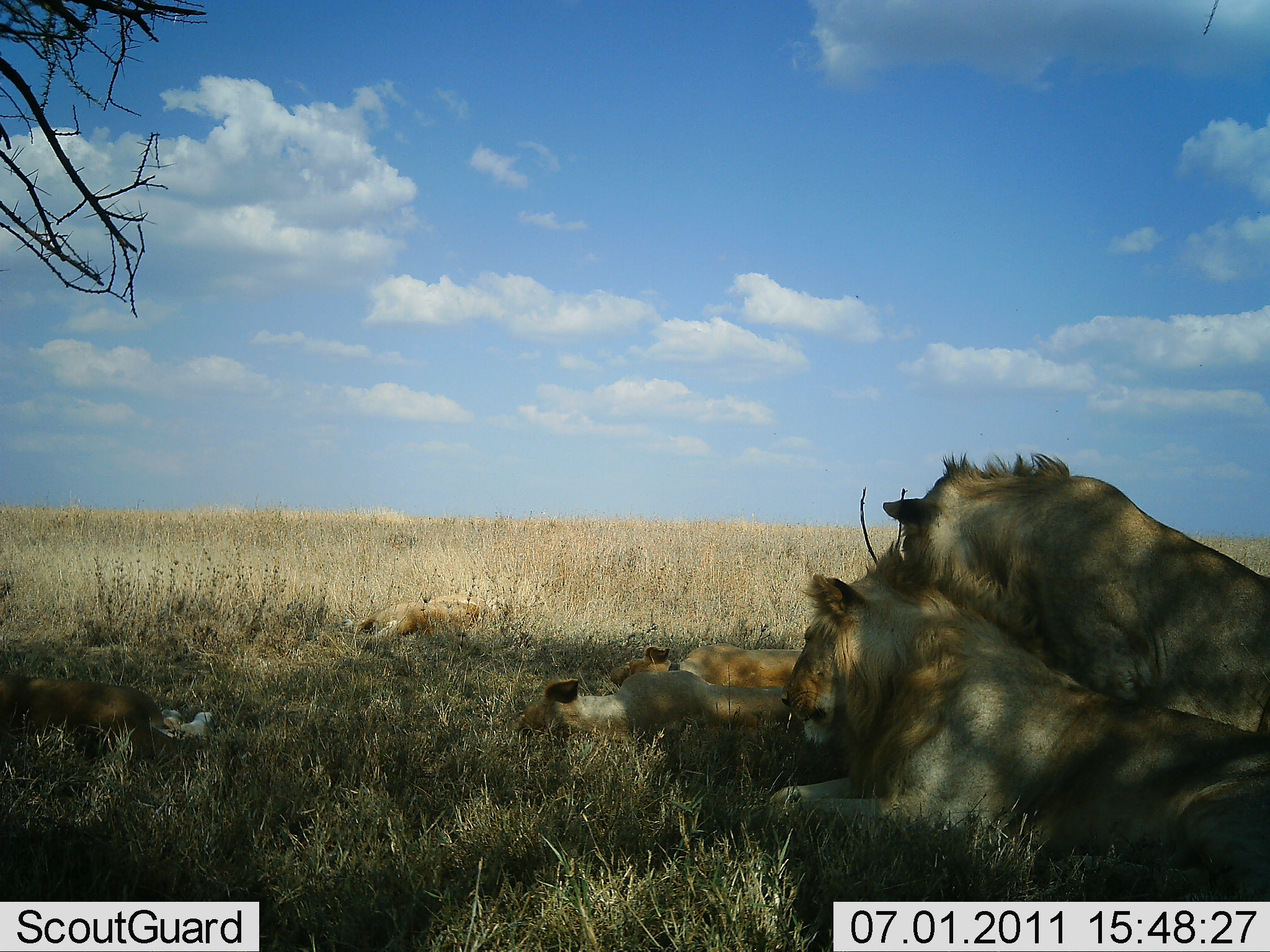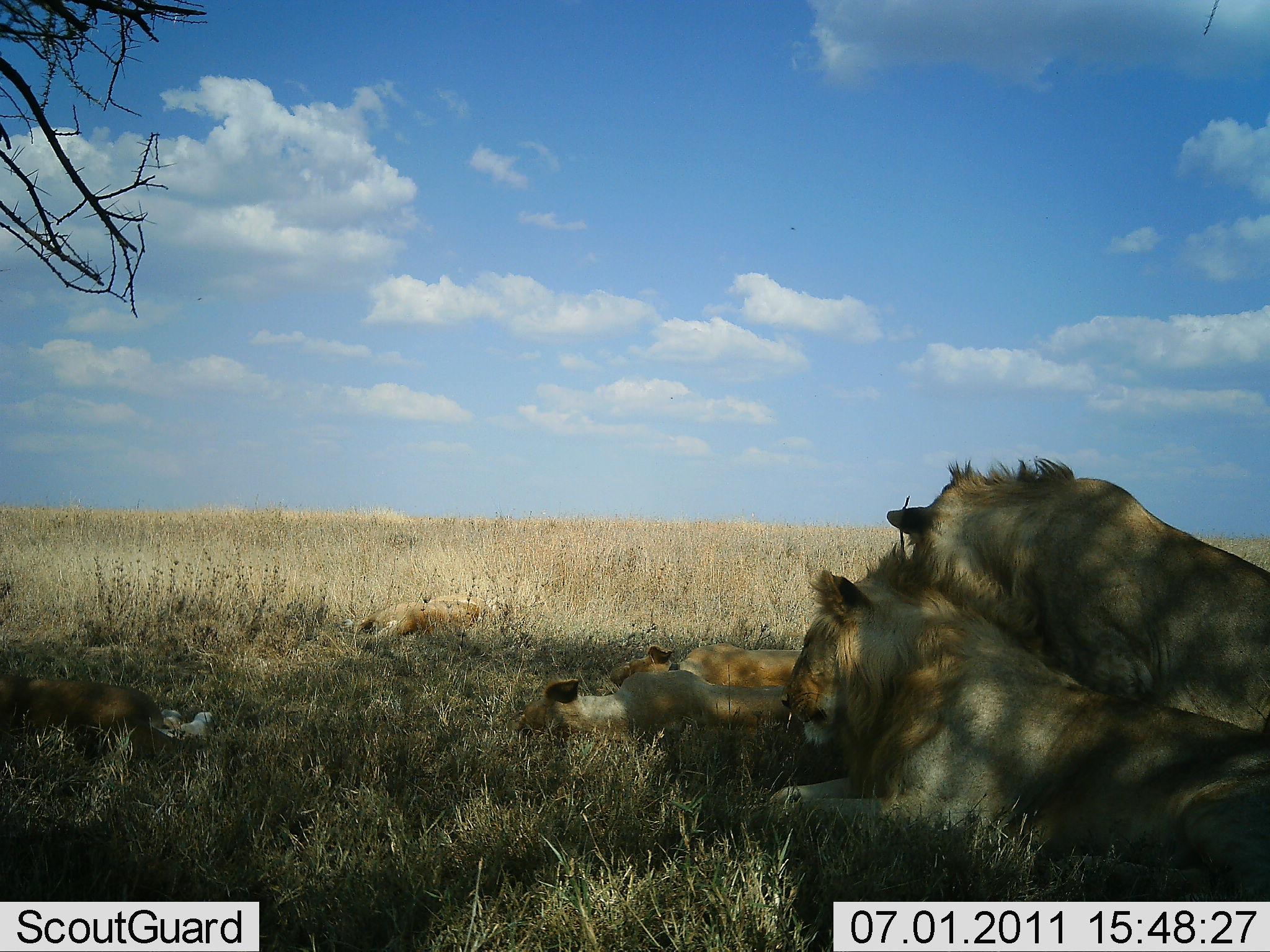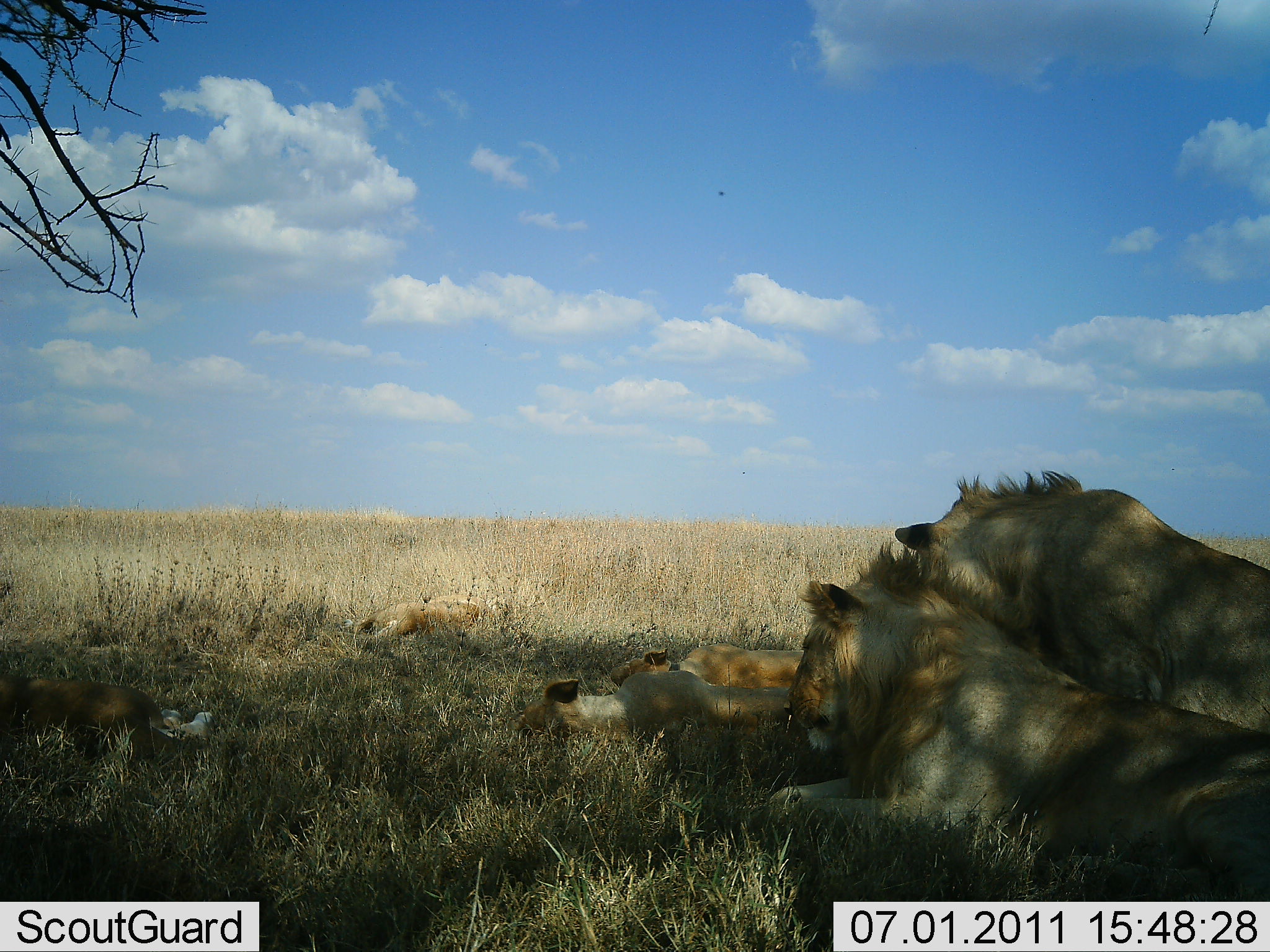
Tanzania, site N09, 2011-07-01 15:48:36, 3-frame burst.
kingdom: Animalia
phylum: Chordata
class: Mammalia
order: Carnivora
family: Felidae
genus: Panthera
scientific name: Panthera leo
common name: lion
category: lionfemale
Lionfemale (lion) (Panthera leo), count 5. Behavior (volunteer vote fractions): standing 0%, resting 100%, moving 0%, interacting 17%. Young present (vote fraction): 25%. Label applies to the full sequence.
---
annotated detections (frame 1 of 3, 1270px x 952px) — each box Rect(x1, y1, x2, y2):
animal: Rect(765, 538, 1269, 901); Rect(881, 450, 1269, 735); Rect(516, 669, 806, 745); Rect(0, 672, 216, 769); Rect(609, 645, 802, 697); Rect(343, 594, 494, 647)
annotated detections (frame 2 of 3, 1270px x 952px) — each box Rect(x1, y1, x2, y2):
animal: Rect(727, 544, 1269, 901); Rect(886, 457, 1268, 734); Rect(514, 669, 808, 743); Rect(0, 671, 215, 769); Rect(610, 643, 804, 689); Rect(341, 595, 492, 651)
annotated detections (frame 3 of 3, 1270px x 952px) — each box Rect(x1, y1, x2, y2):
animal: Rect(721, 537, 1270, 902); Rect(892, 469, 1270, 733); Rect(517, 670, 809, 749); Rect(1, 673, 216, 765); Rect(610, 642, 804, 691); Rect(343, 595, 491, 645)